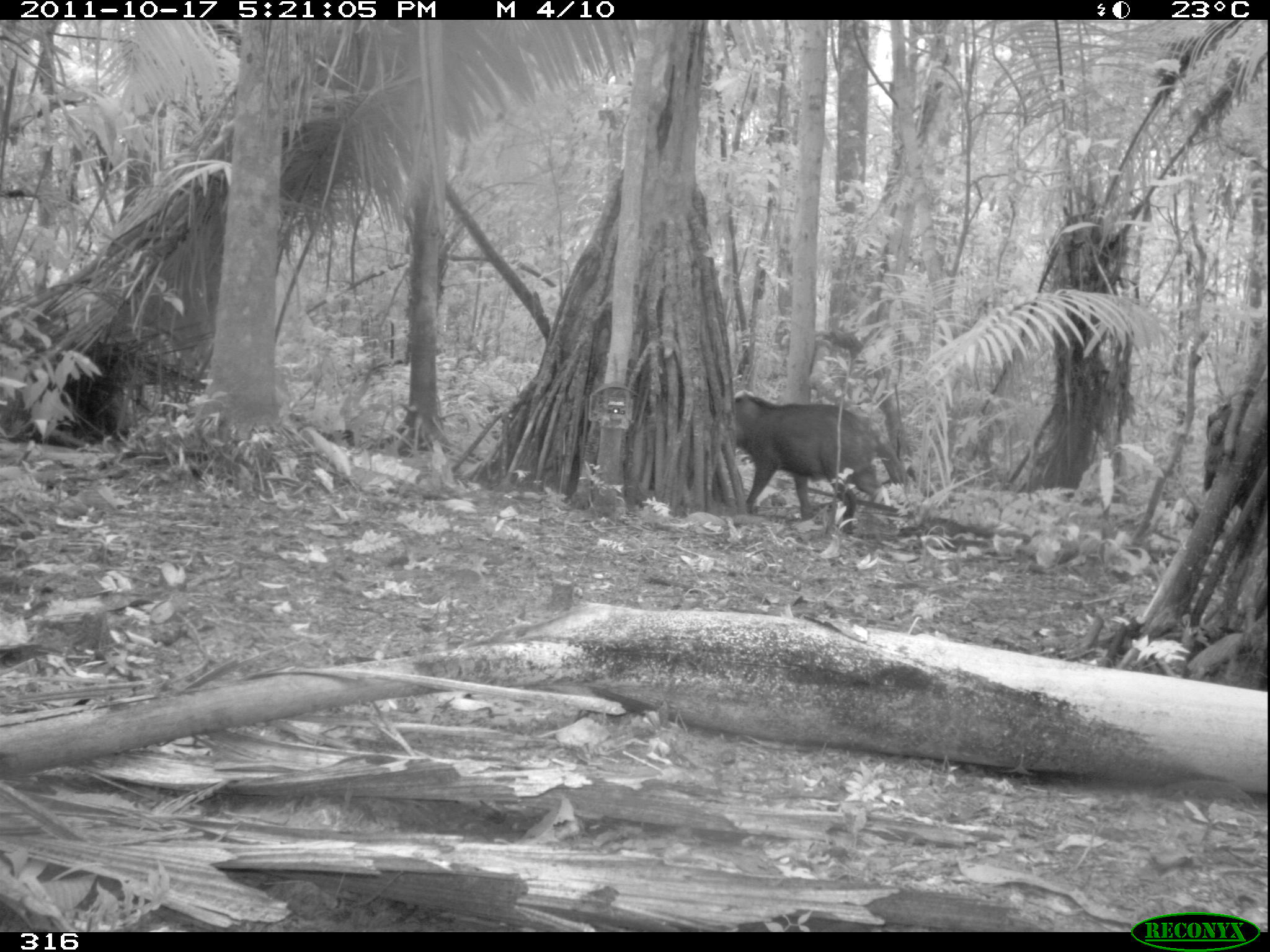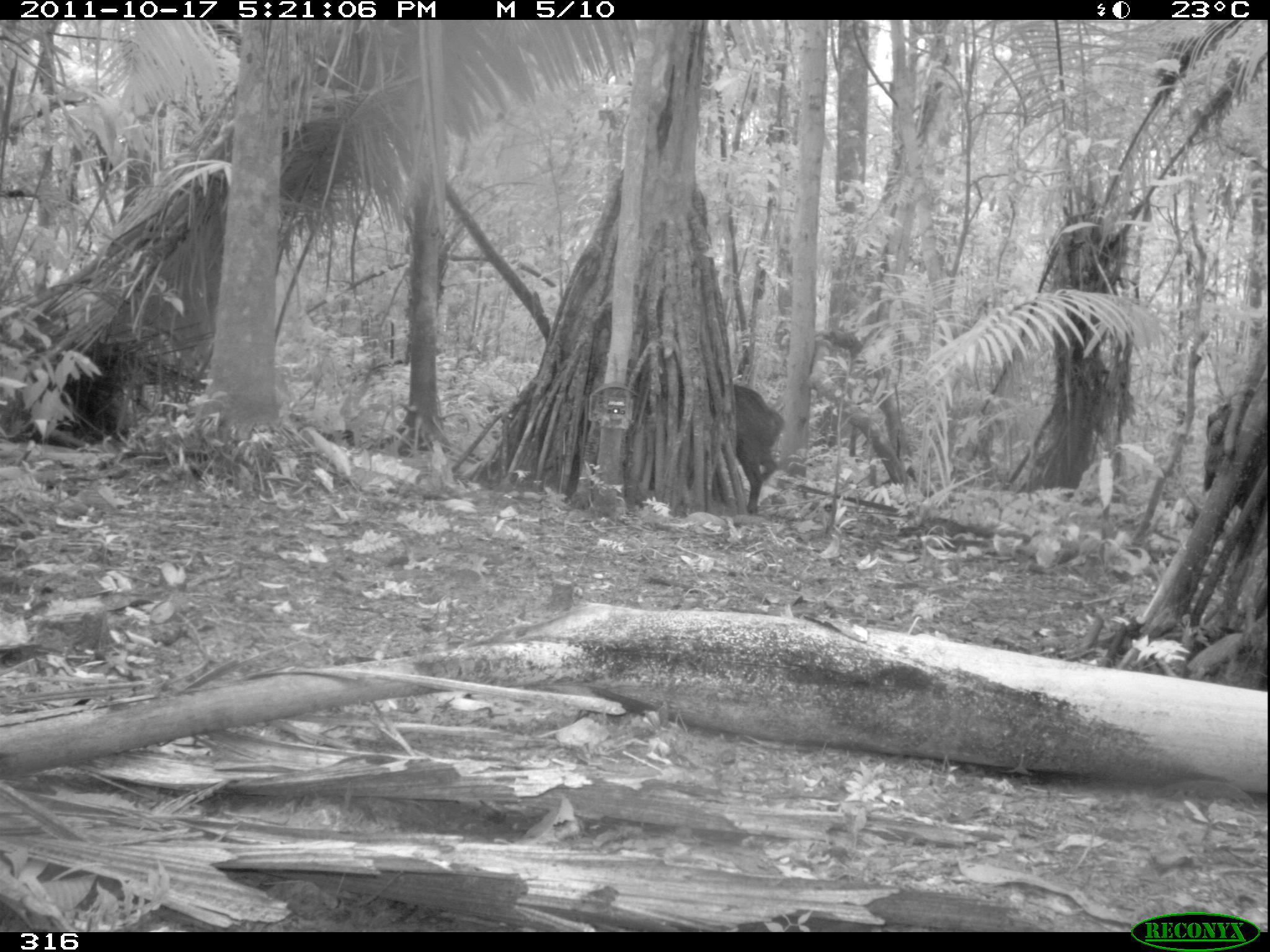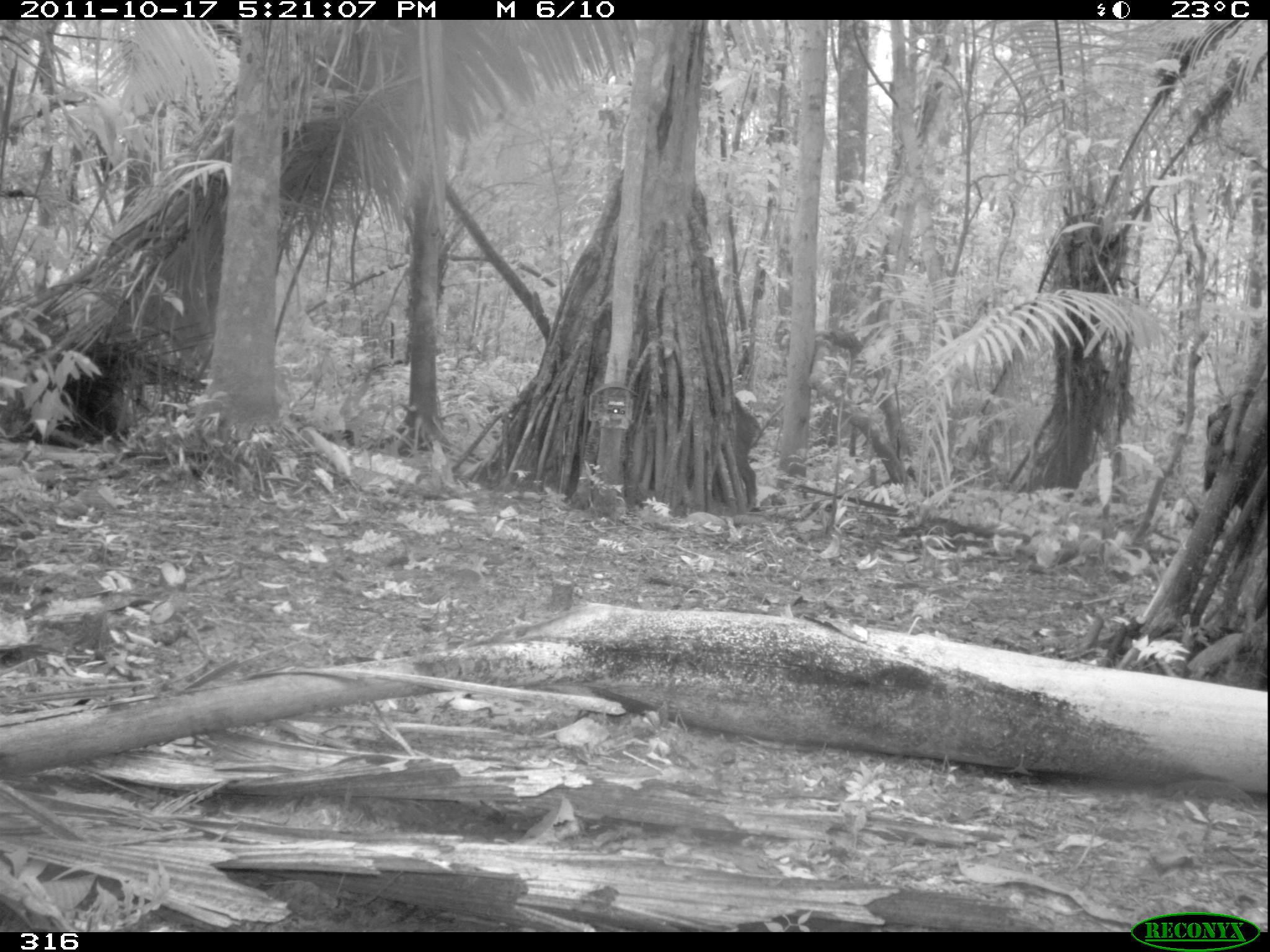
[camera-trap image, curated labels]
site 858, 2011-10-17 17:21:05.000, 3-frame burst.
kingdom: Animalia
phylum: Chordata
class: Mammalia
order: Artiodactyla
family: Tayassuidae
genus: Tayassu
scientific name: Tayassu pecari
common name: white-lipped peccary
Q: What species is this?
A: Tayassu pecari (white-lipped peccary).